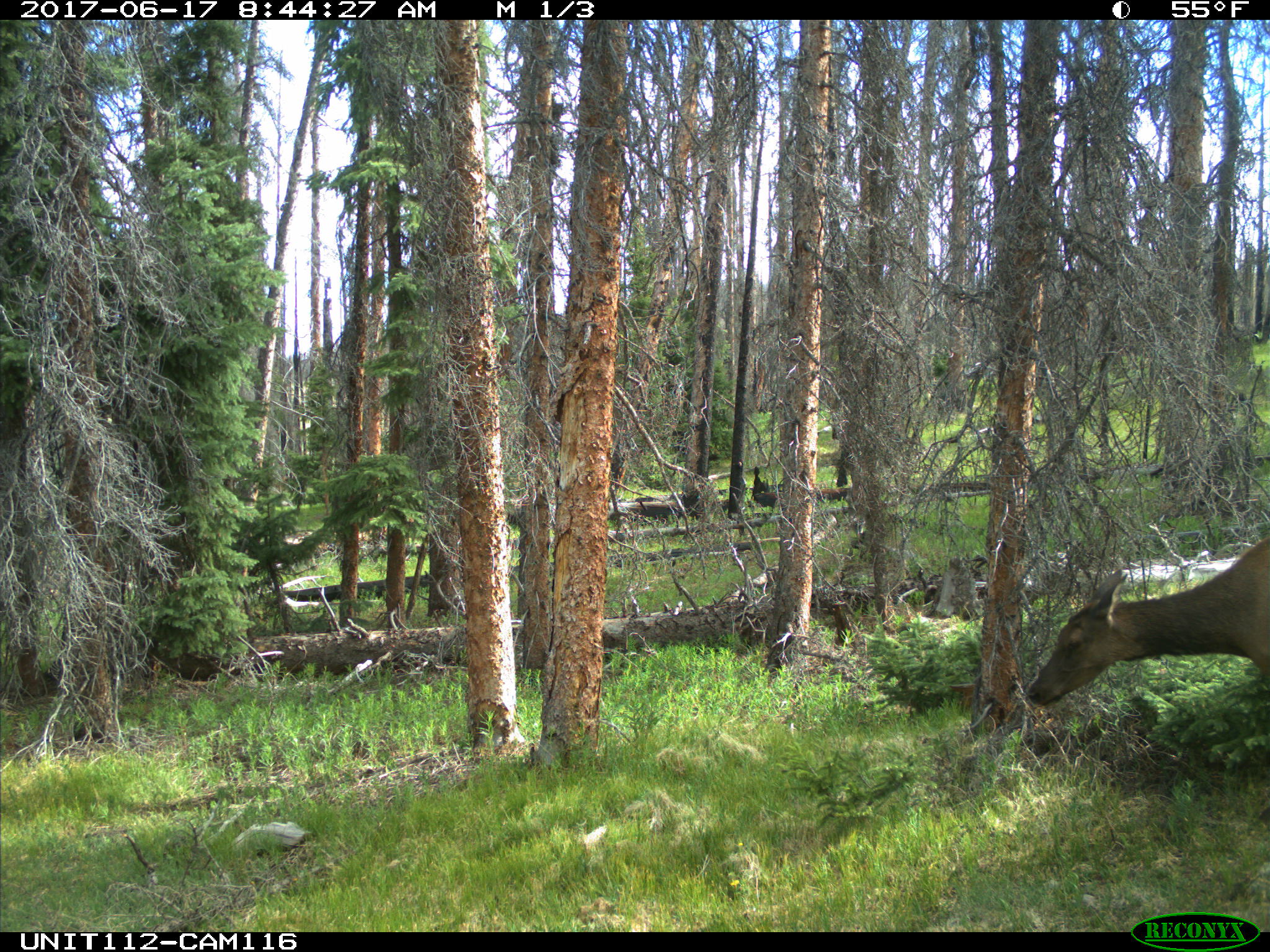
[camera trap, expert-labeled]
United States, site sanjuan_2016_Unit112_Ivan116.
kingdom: Animalia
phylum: Chordata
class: Mammalia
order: Artiodactyla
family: Cervidae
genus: Cervus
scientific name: Cervus elaphus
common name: red deer